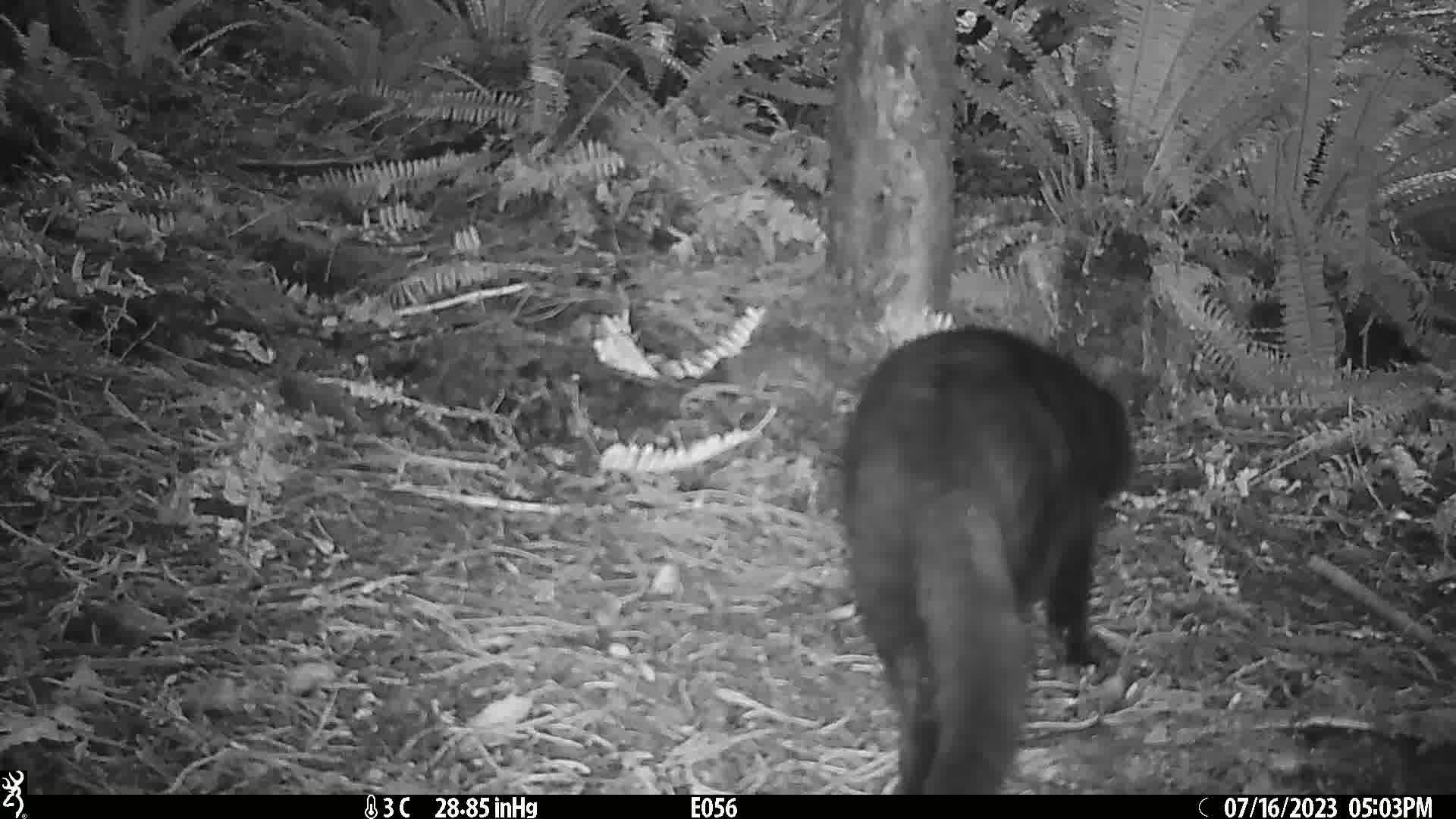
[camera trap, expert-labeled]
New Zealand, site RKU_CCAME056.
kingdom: Animalia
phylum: Chordata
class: Mammalia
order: Carnivora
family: Felidae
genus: Felis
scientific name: Felis catus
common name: domestic cat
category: cat